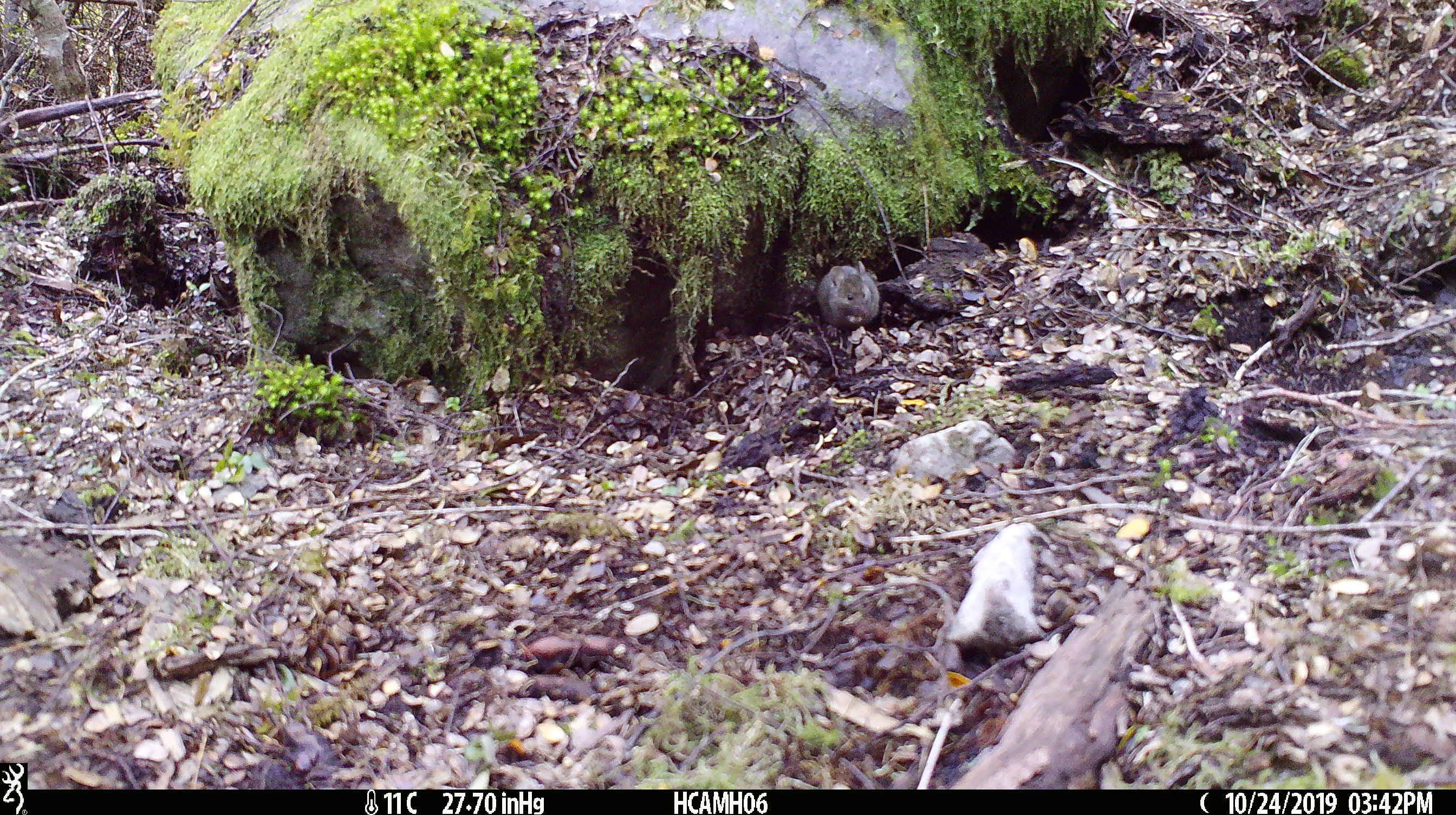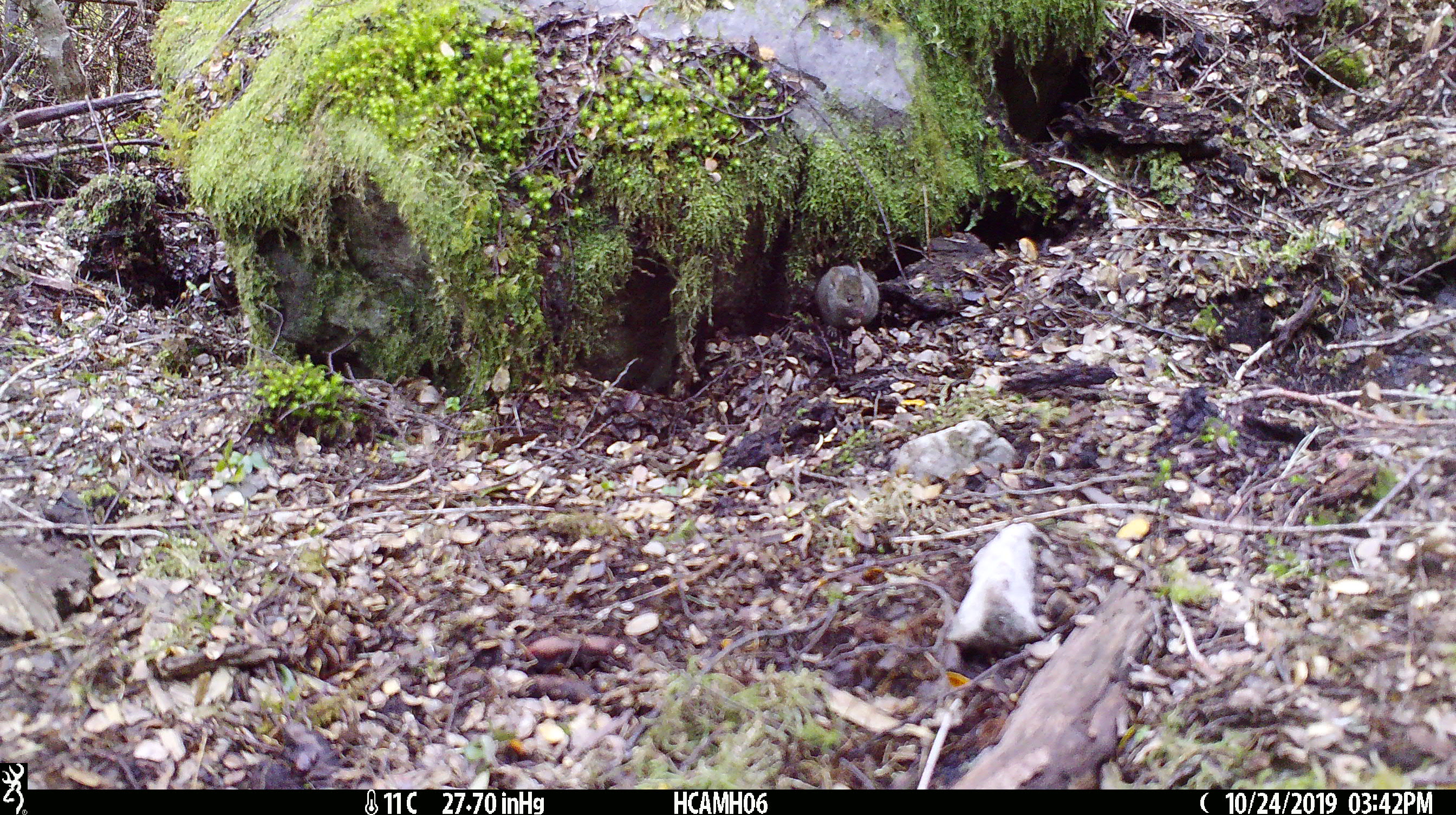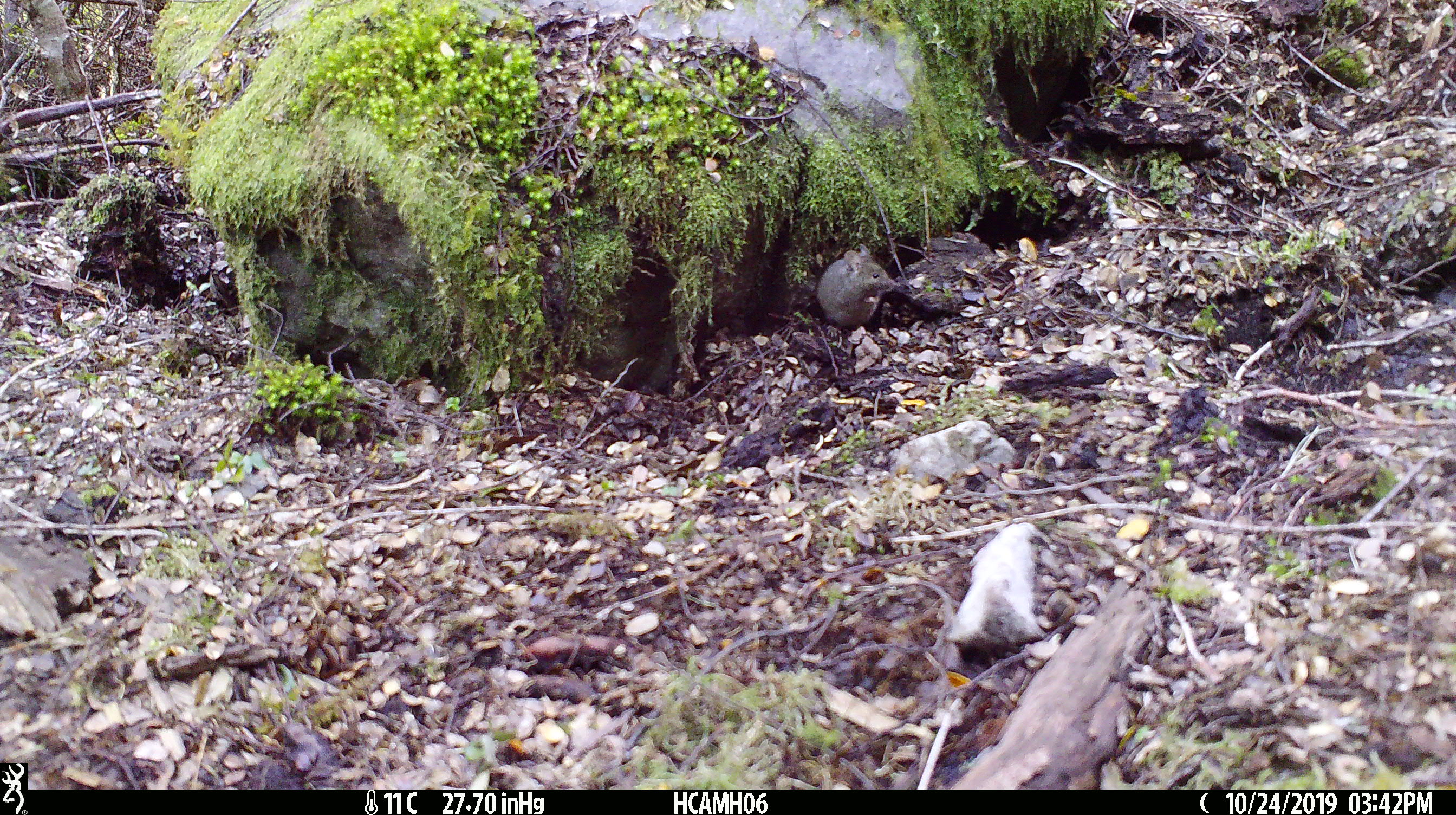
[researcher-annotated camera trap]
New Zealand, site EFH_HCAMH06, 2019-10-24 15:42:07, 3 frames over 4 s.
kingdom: Animalia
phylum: Chordata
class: Mammalia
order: Rodentia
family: Muridae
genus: Mus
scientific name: Mus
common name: mouse